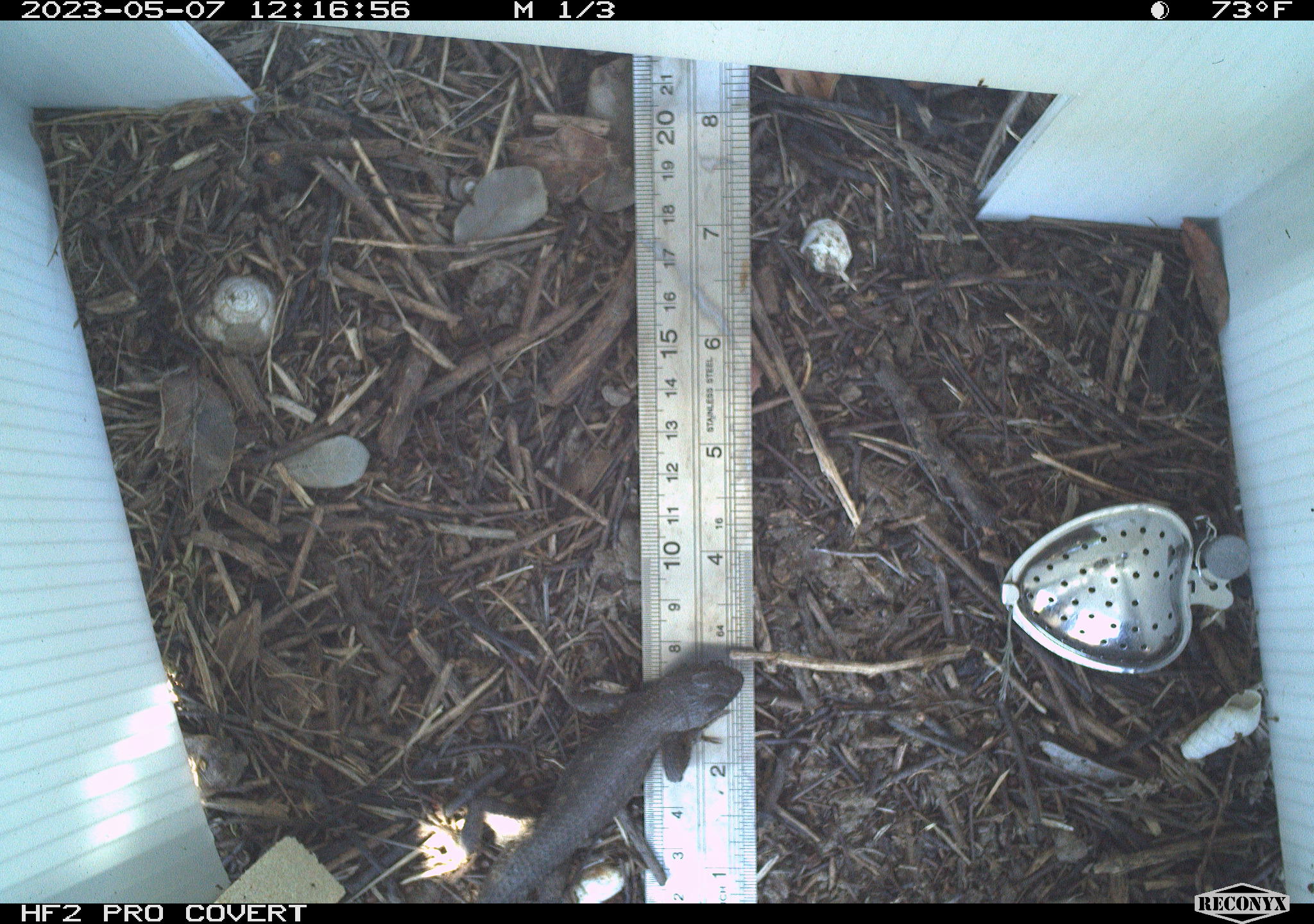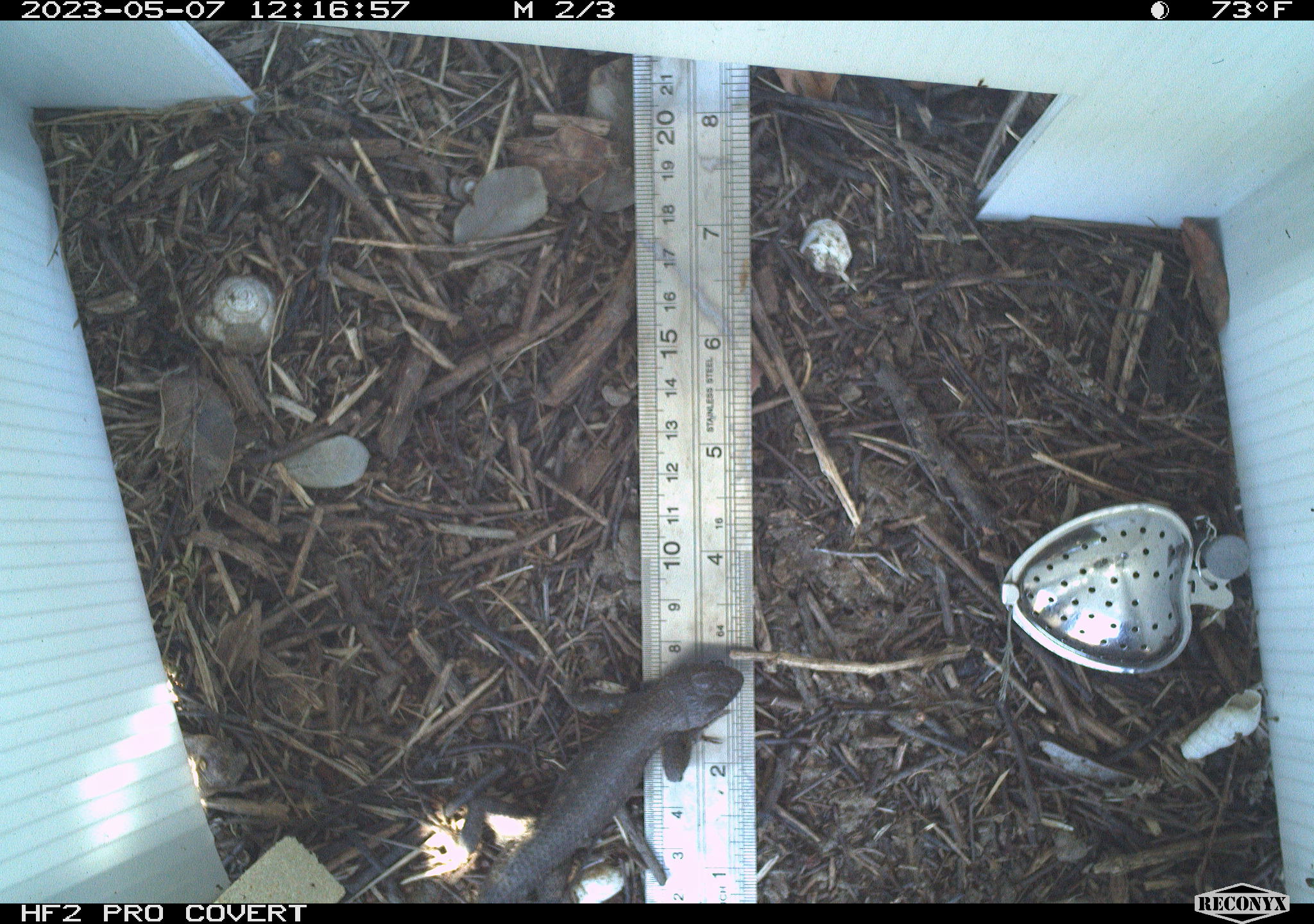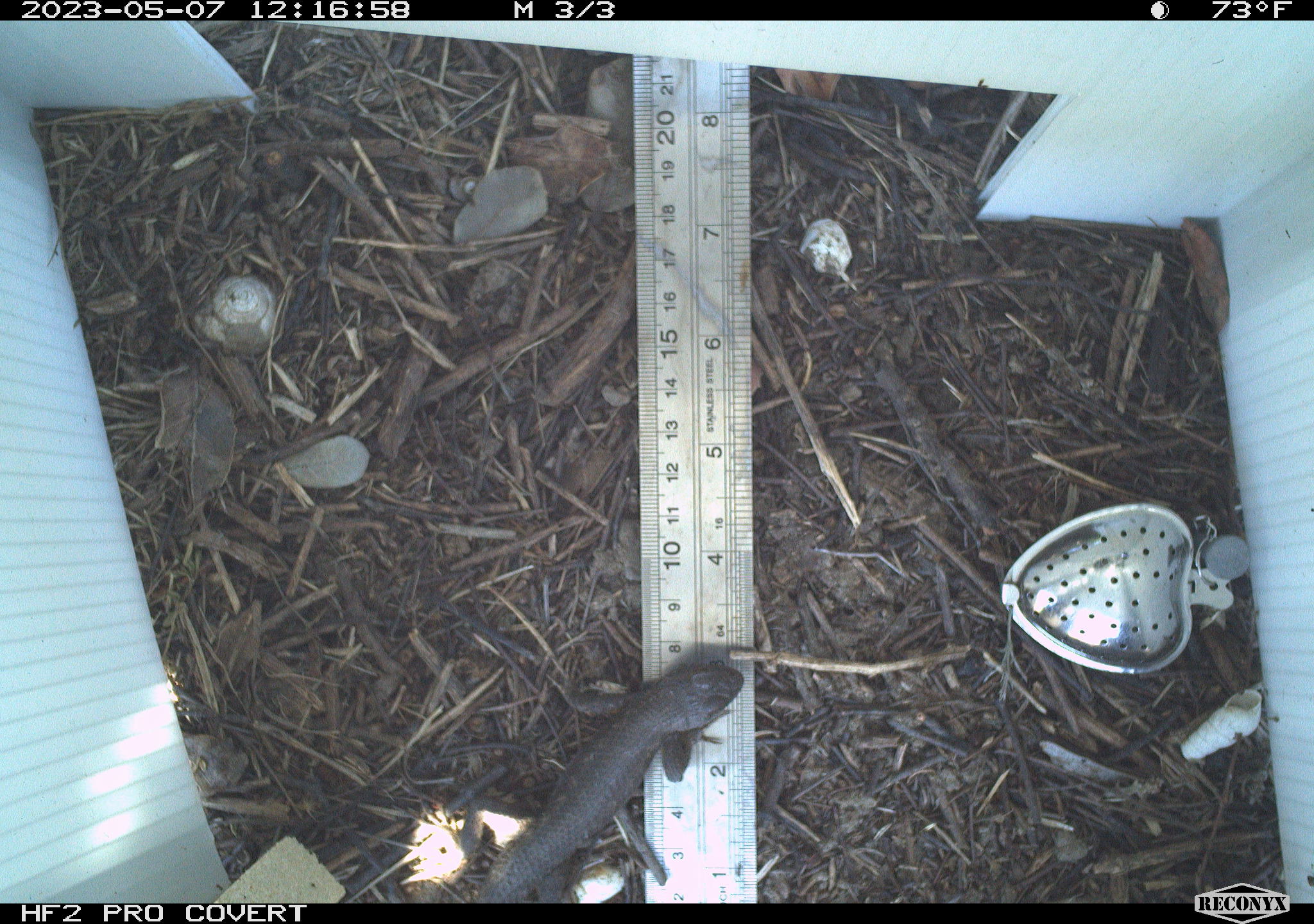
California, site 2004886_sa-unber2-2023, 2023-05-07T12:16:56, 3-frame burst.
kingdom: Animalia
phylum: Chordata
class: Reptilia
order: Squamata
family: Phrynosomatidae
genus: Sceloporus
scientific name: Sceloporus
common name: spiny lizards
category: sceloporus species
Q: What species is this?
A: Sceloporus species (spiny lizards) (Sceloporus).